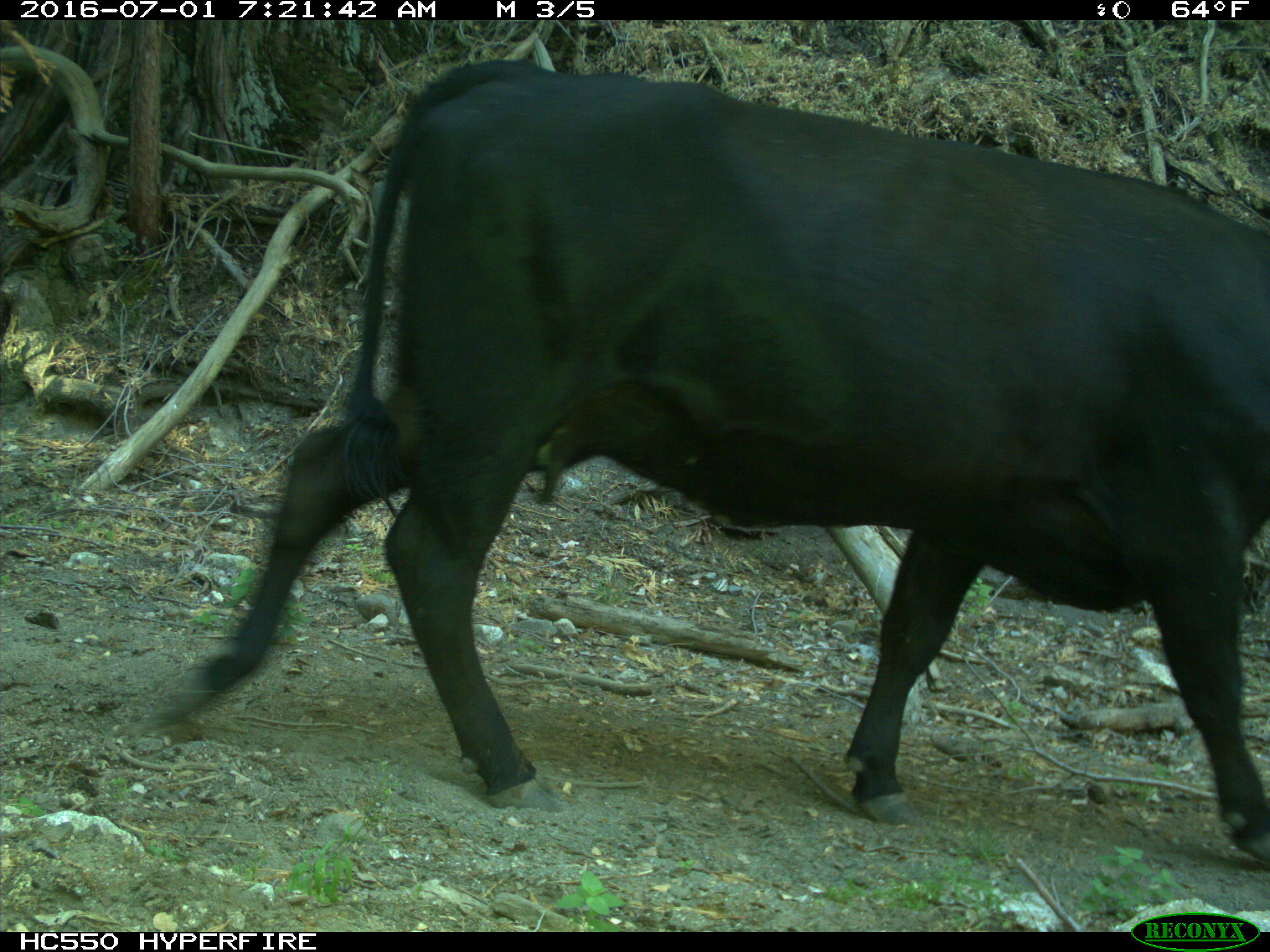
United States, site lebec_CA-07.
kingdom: Animalia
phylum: Chordata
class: Mammalia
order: Artiodactyla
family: Bovidae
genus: Bos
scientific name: Bos taurus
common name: domestic cow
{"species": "Bos taurus (domestic cow)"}